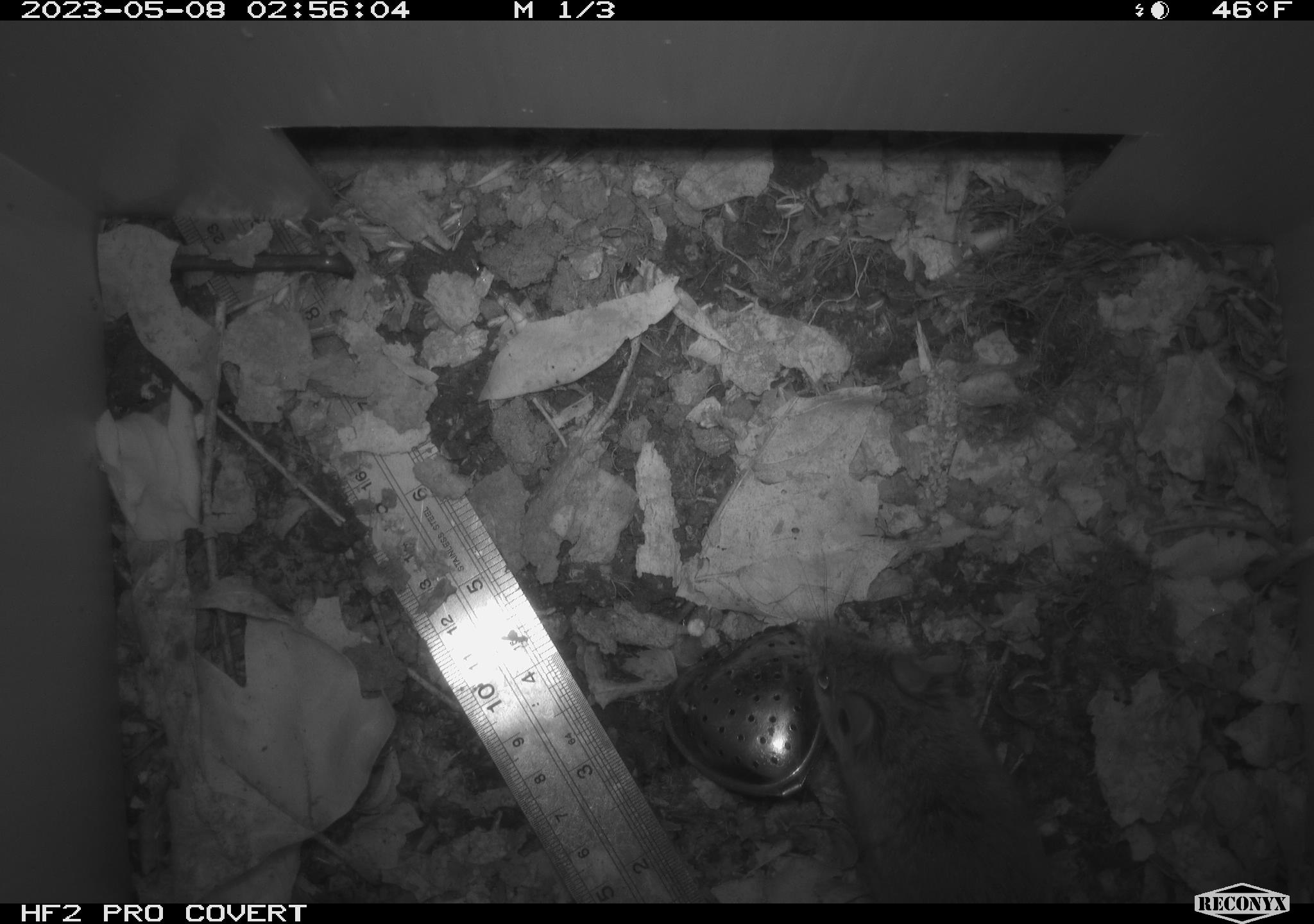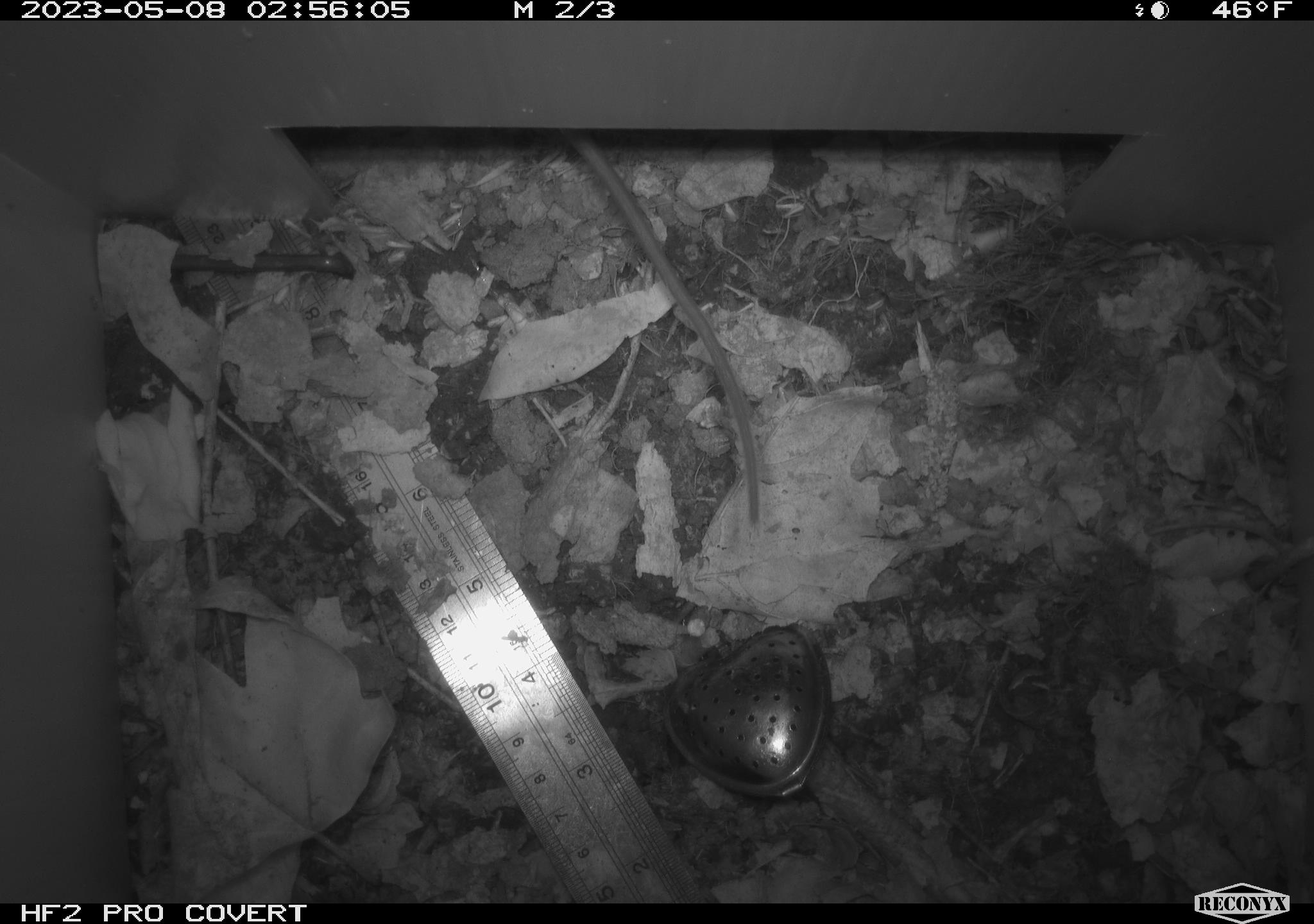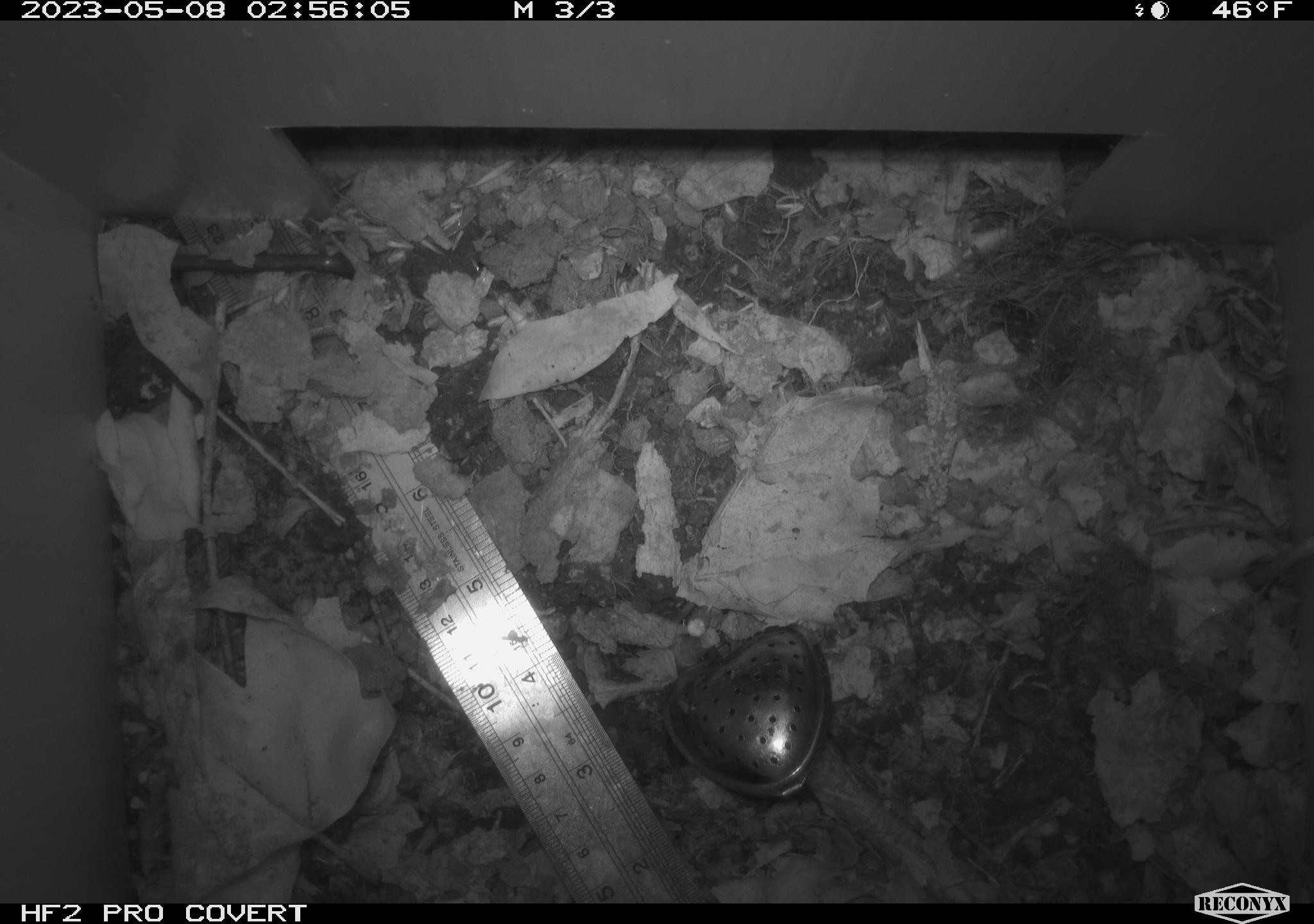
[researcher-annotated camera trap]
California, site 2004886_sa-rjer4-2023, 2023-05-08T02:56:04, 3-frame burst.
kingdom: Animalia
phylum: Chordata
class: Mammalia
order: Rodentia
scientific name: Rodentia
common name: mouse species